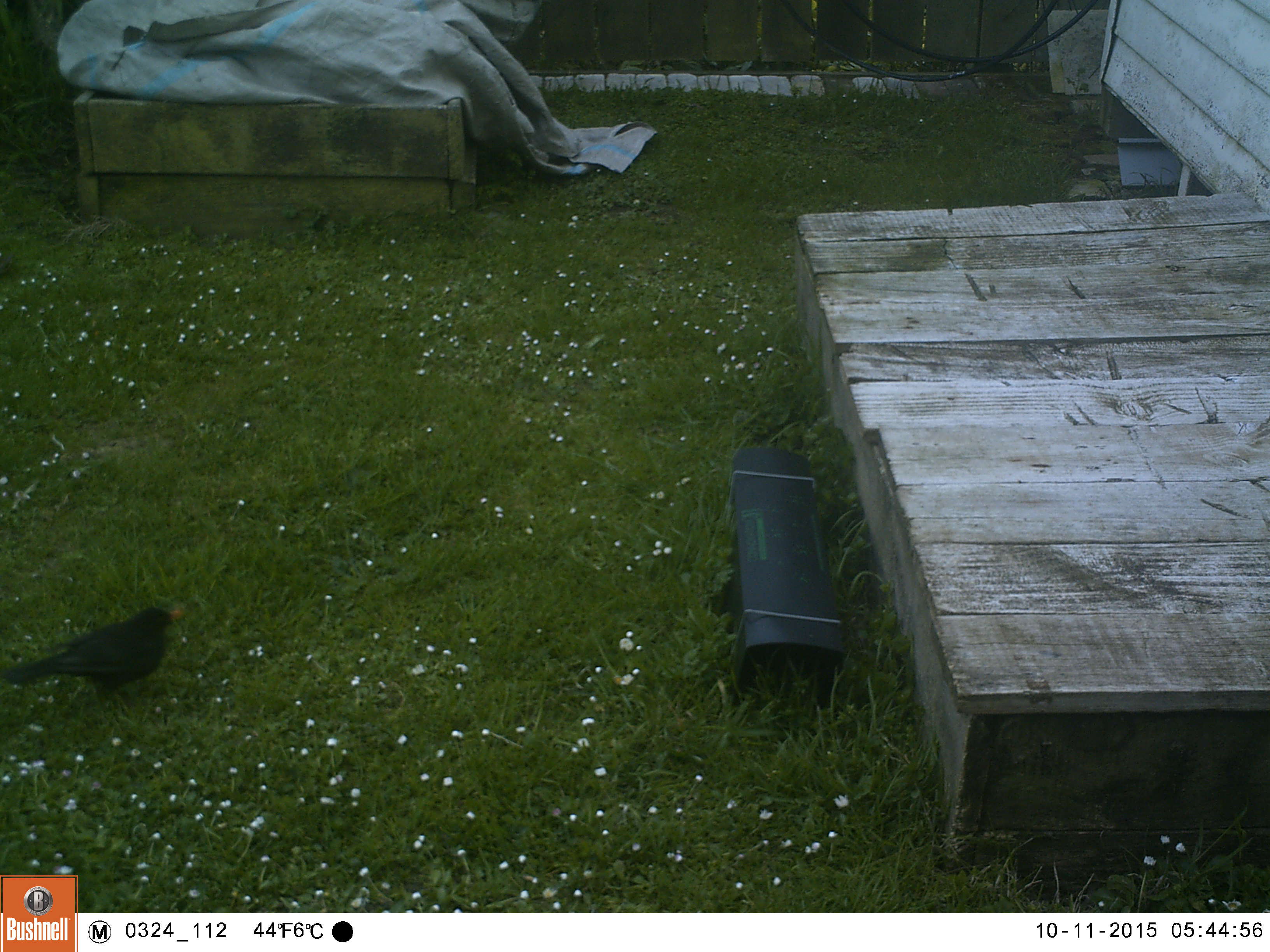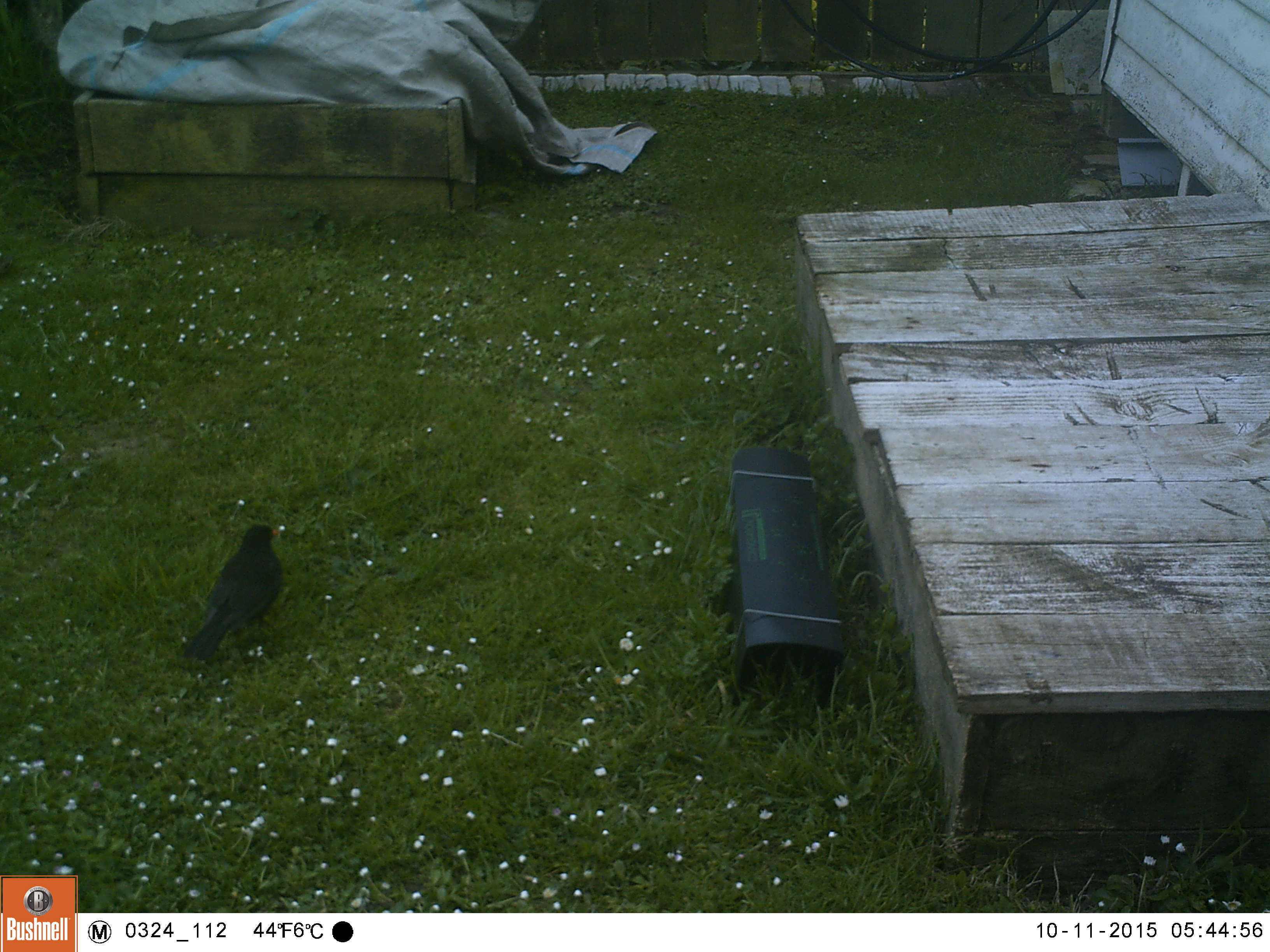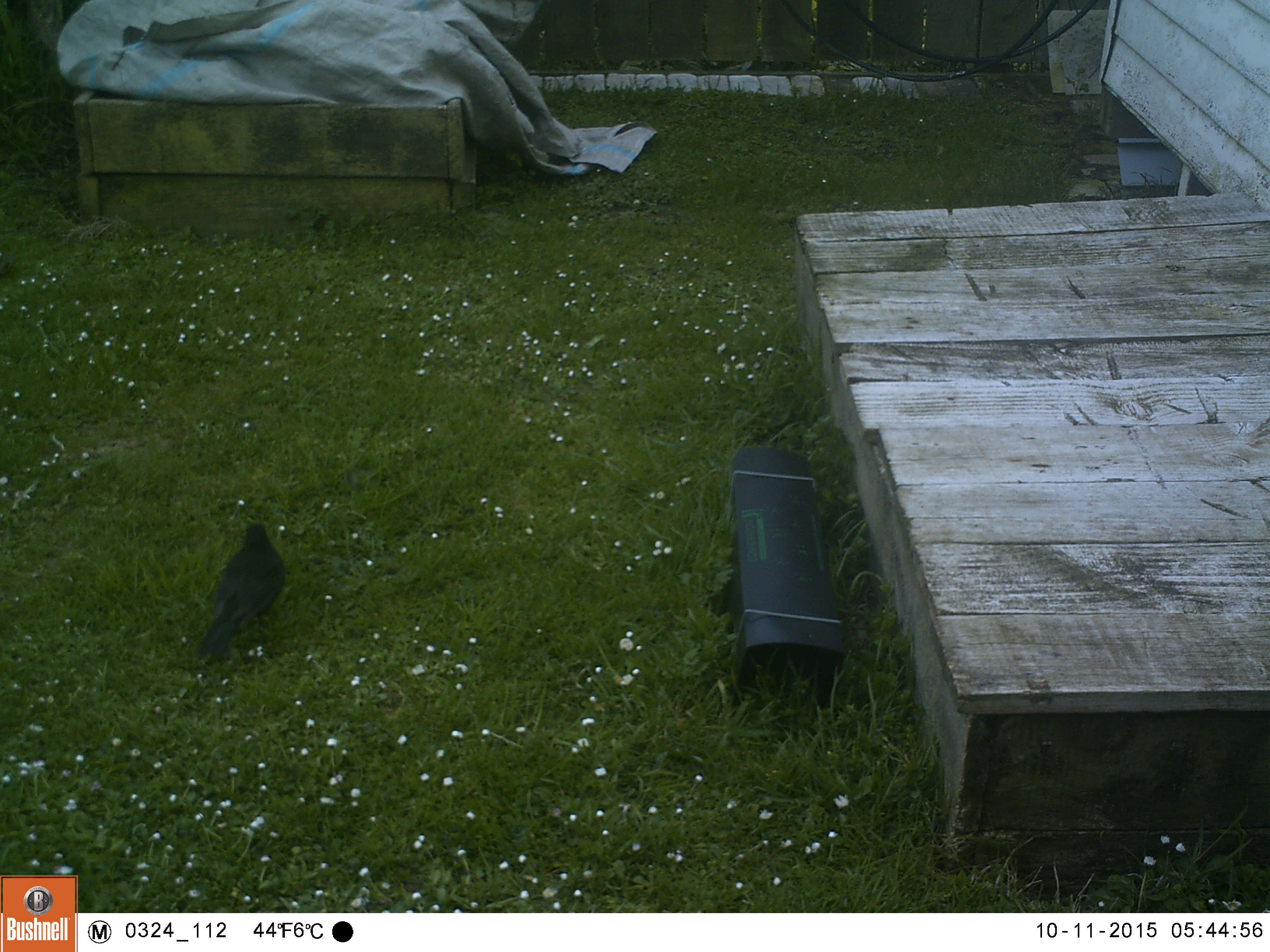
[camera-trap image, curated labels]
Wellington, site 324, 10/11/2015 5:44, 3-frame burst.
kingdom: Animalia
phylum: Chordata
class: Aves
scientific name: Aves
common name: bird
Bird (Aves).